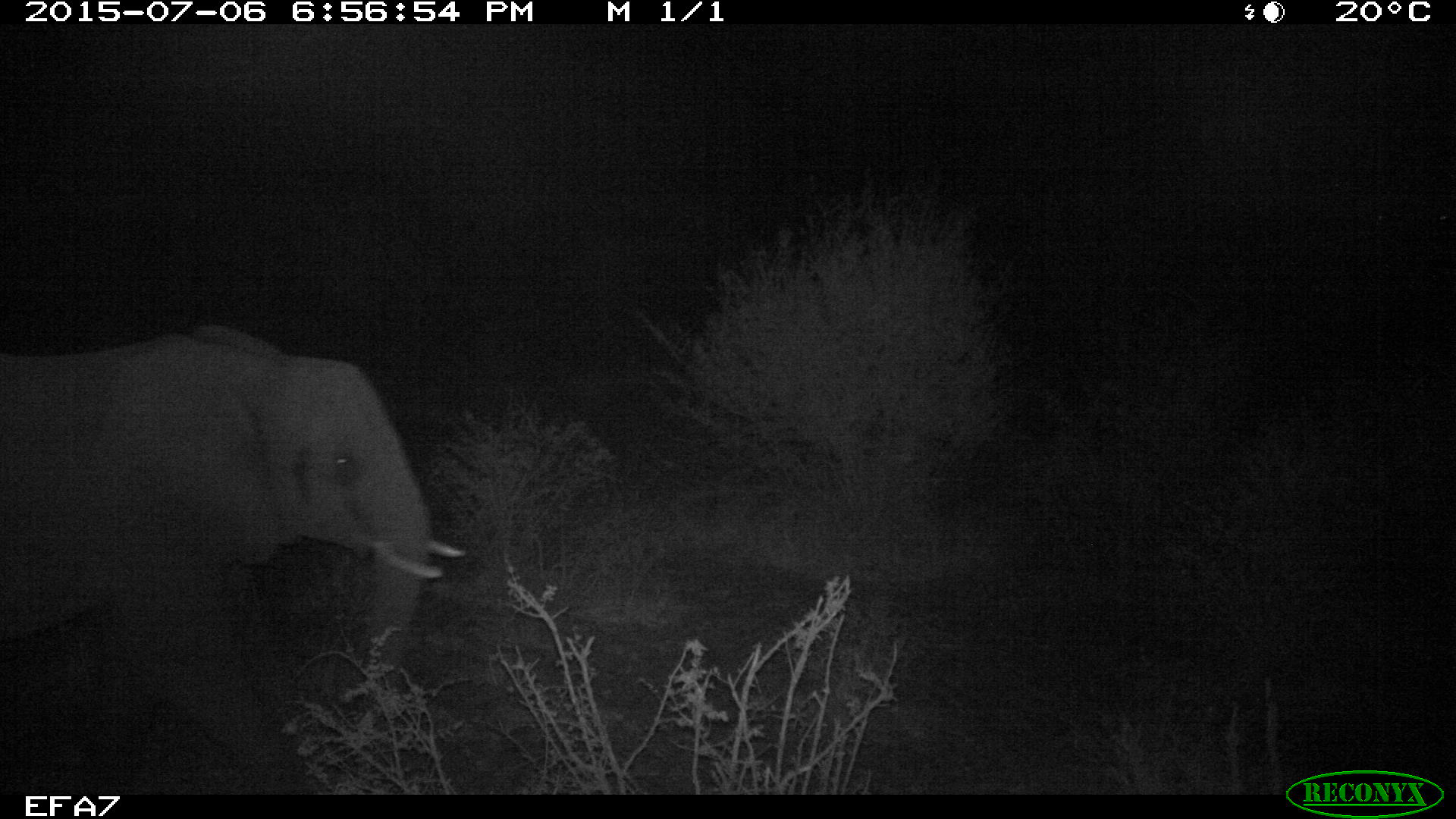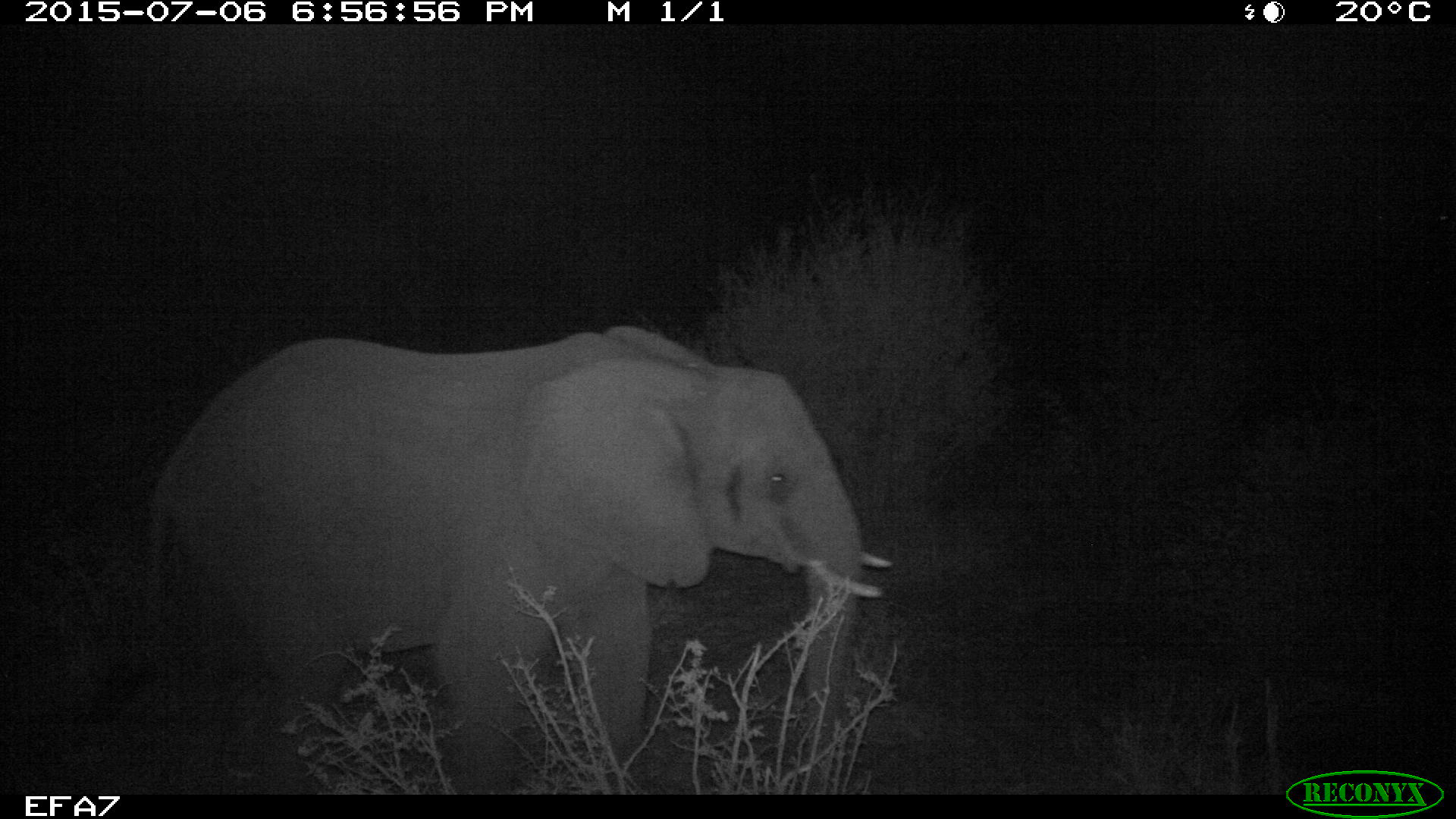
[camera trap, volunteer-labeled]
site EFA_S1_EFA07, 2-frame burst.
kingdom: Animalia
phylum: Chordata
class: Mammalia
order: Proboscidea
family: Elephantidae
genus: Loxodonta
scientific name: Loxodonta africana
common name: african bush elephant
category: elephant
Elephant (african bush elephant) (Loxodonta africana), count 1. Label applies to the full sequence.